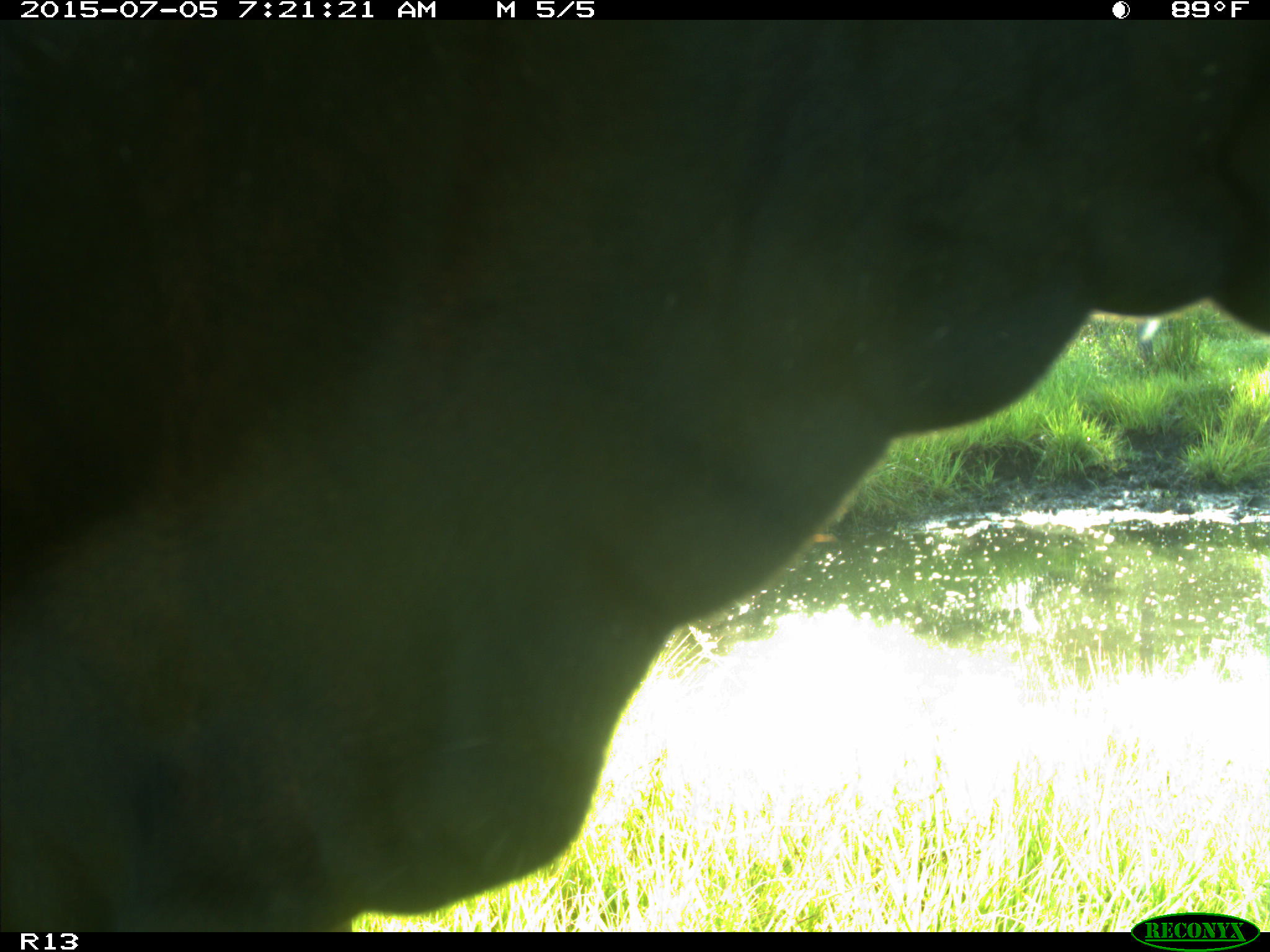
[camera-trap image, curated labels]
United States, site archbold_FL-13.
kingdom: Animalia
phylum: Chordata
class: Mammalia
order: Artiodactyla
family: Bovidae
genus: Bos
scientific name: Bos taurus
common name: domestic cow